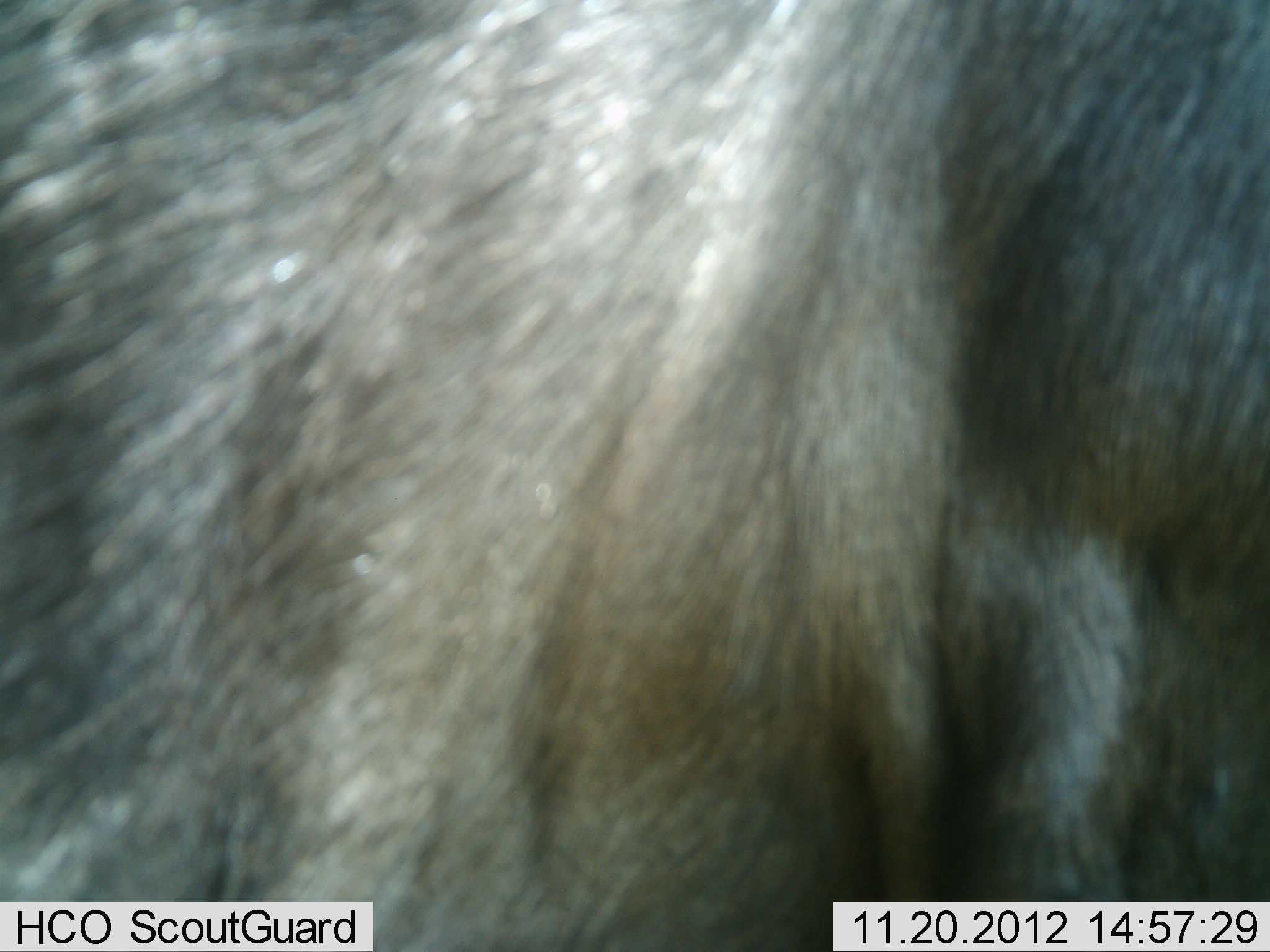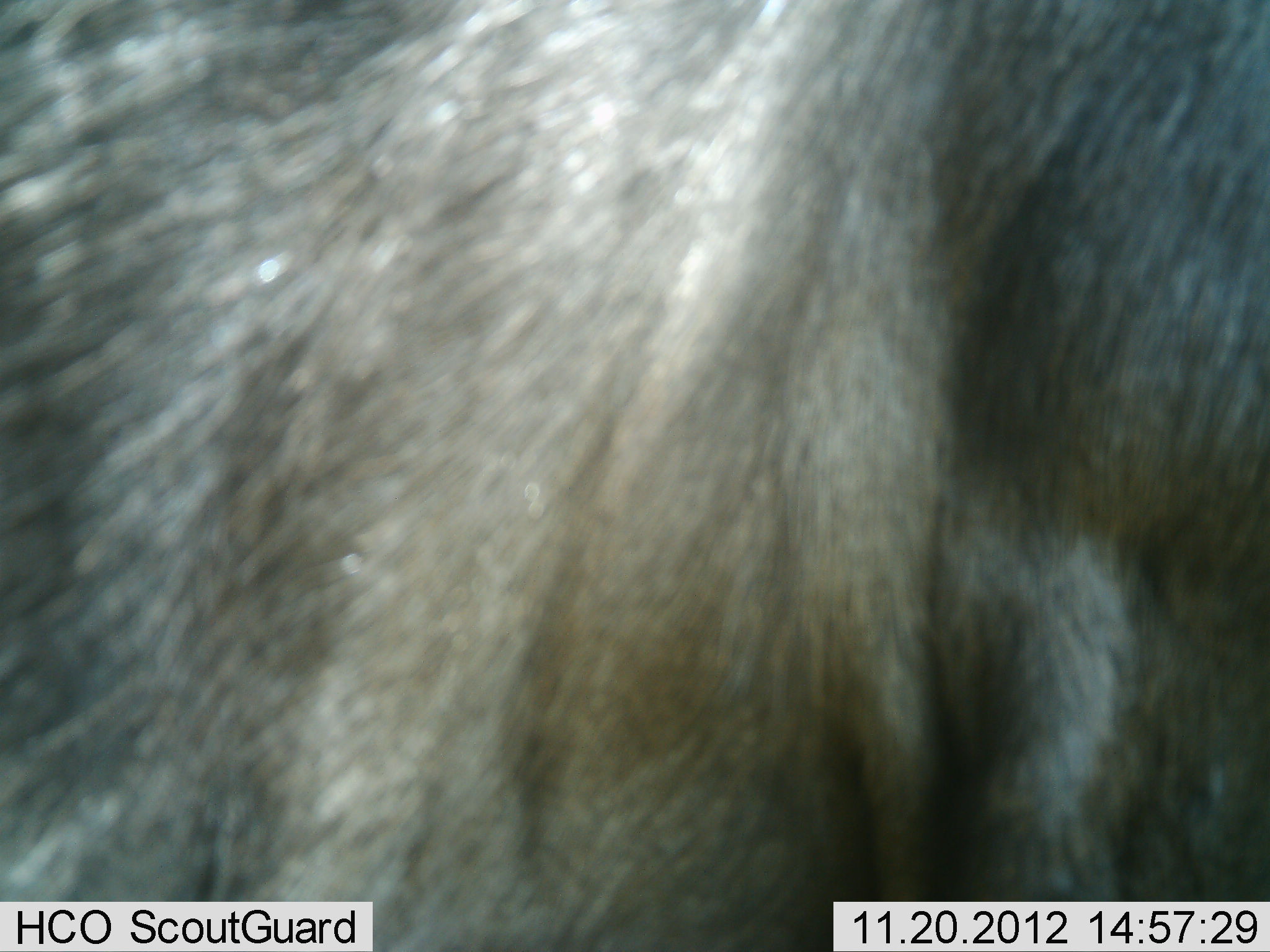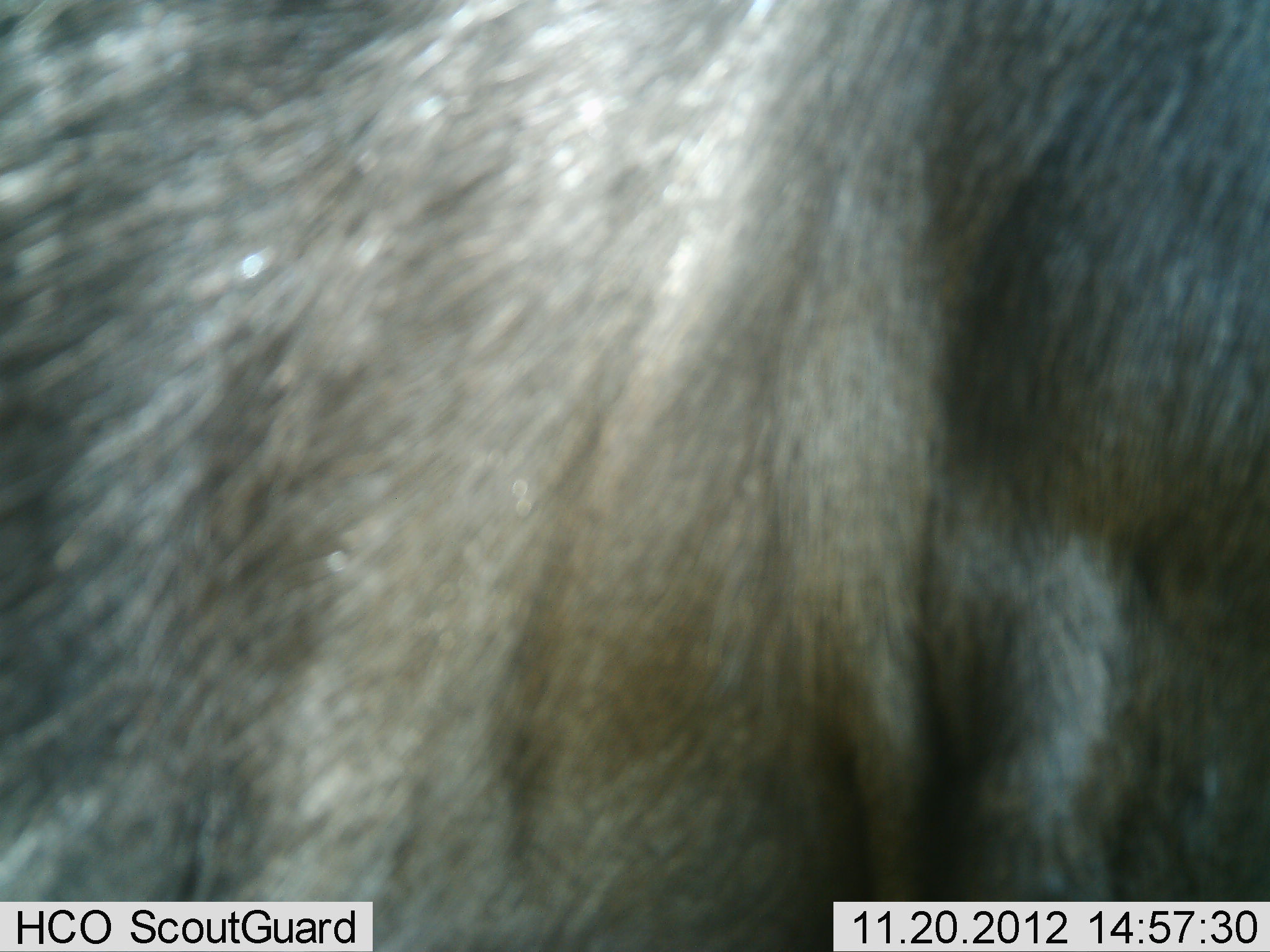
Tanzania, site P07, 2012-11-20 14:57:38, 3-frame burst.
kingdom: Animalia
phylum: Chordata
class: Mammalia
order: Artiodactyla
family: Bovidae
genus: Connochaetes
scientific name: Connochaetes taurinus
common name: blue wildebeest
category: wildebeest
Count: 1.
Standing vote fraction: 100%.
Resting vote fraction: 0%.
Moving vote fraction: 0%.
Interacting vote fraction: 0%.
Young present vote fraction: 0%.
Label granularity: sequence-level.